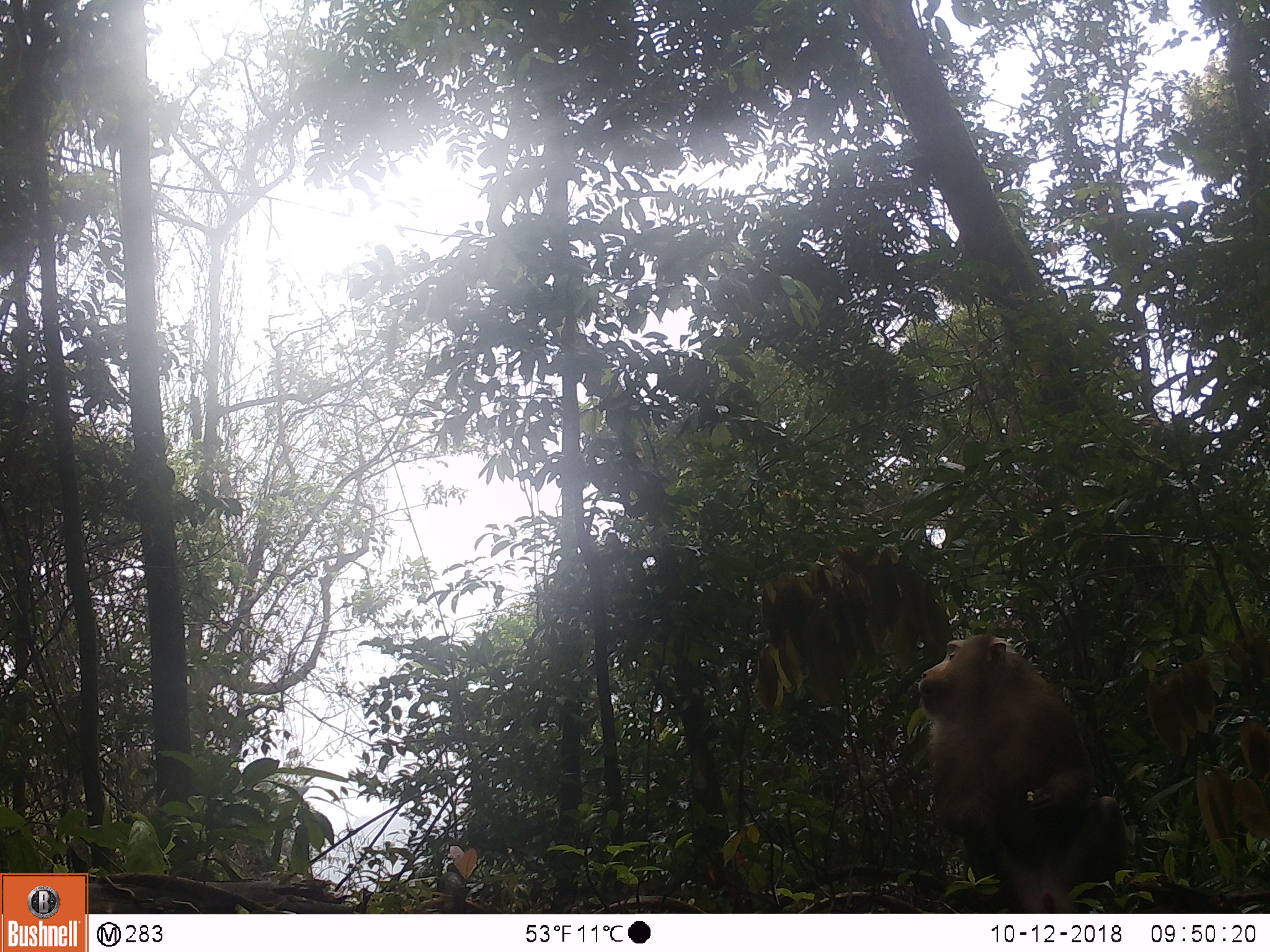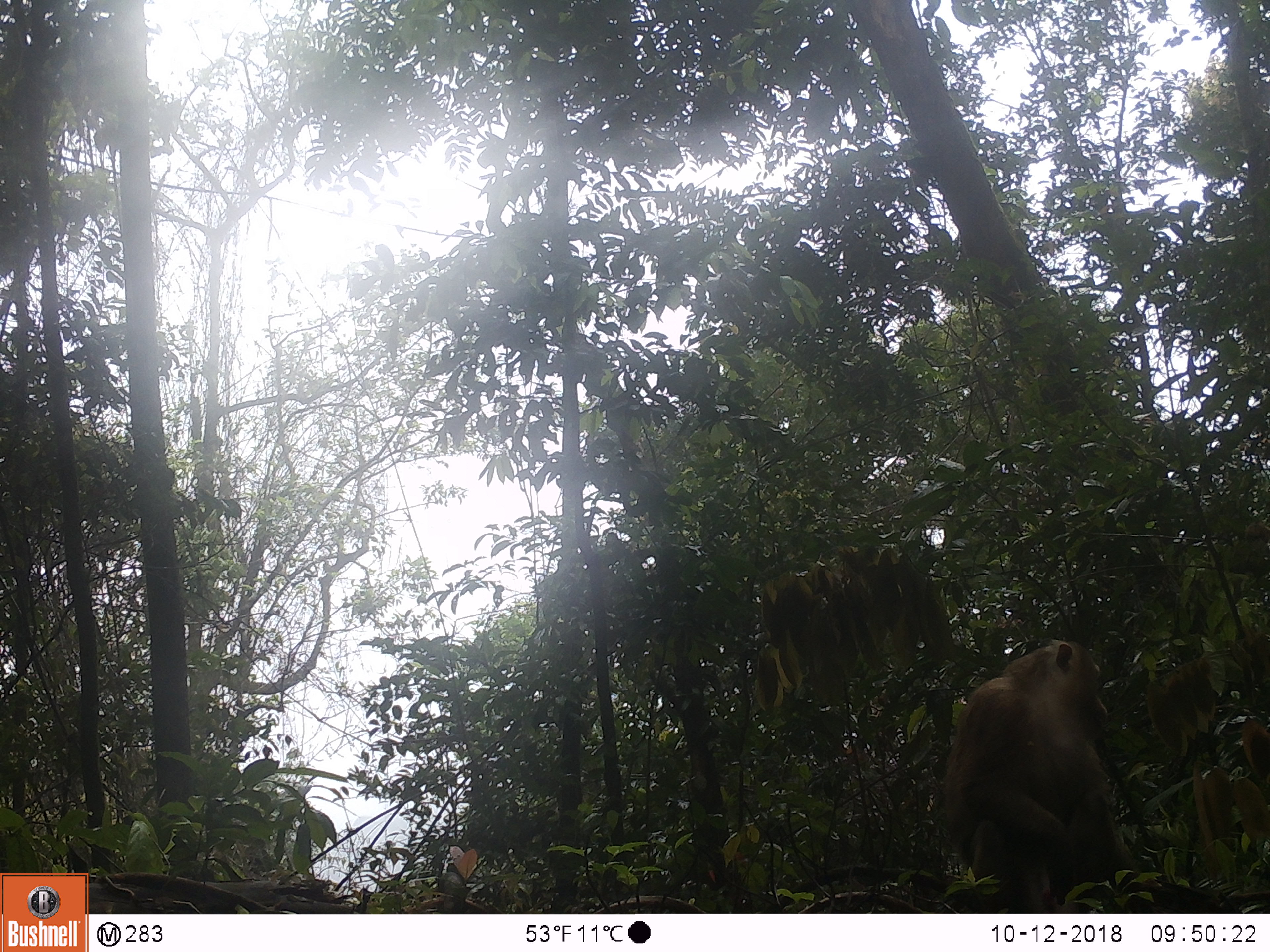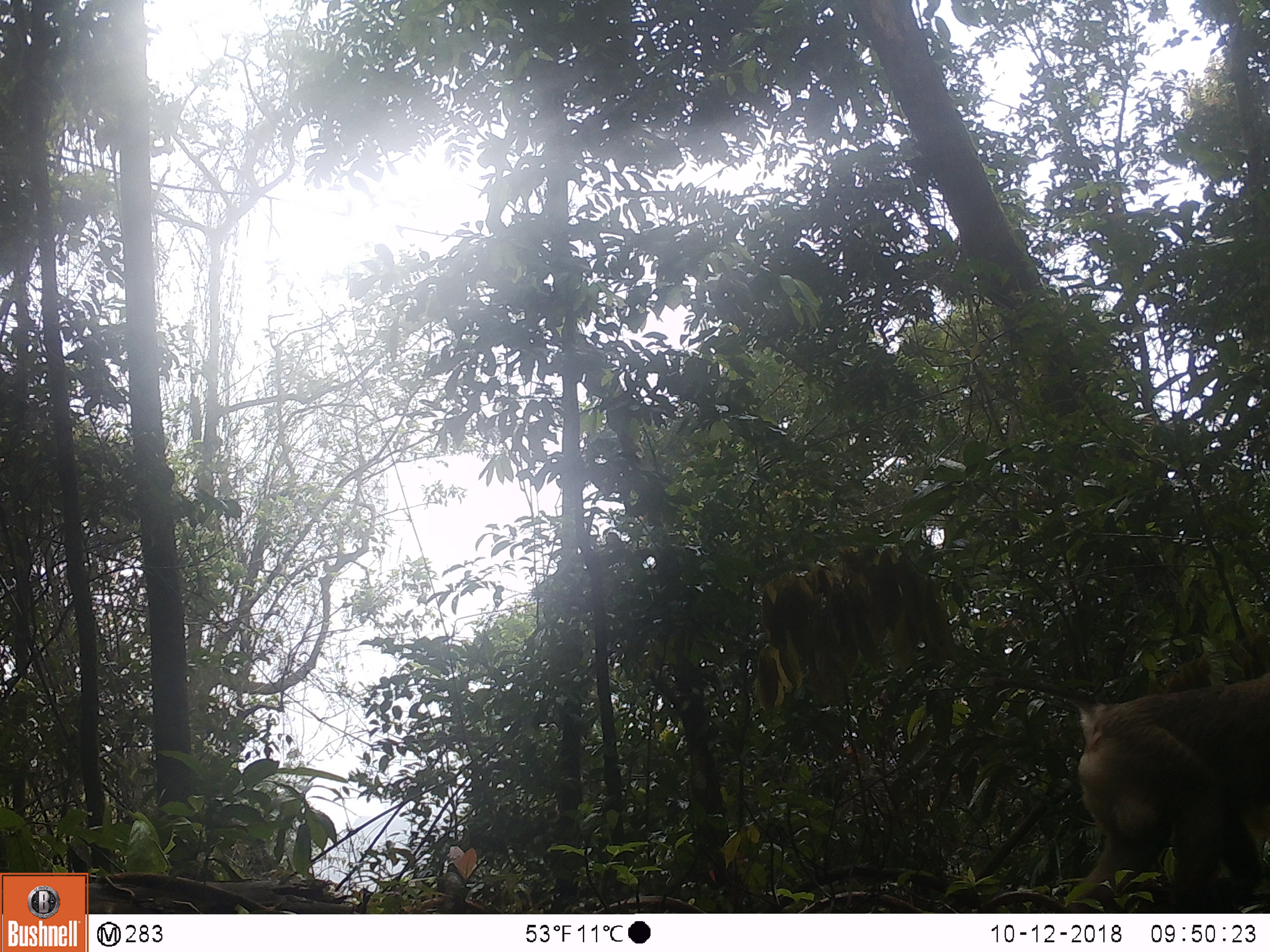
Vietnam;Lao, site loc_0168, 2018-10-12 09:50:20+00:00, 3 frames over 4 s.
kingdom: Animalia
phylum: Chordata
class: Mammalia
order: Primates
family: Cercopithecidae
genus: Macaca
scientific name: Macaca nemestrina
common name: pig-tailed macaque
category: pig tailed macaque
Pig tailed macaque (pig-tailed macaque) (Macaca nemestrina). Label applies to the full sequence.